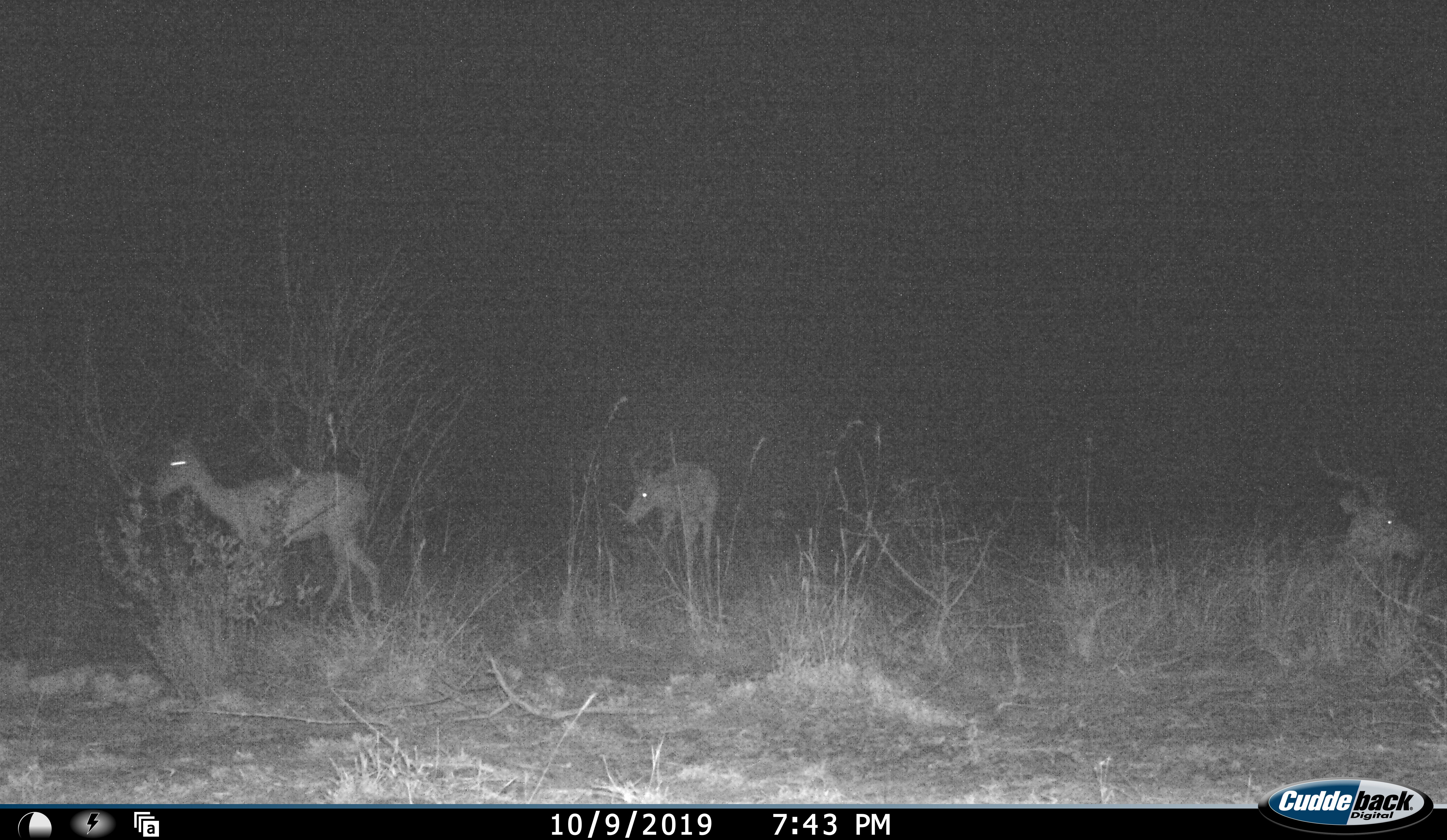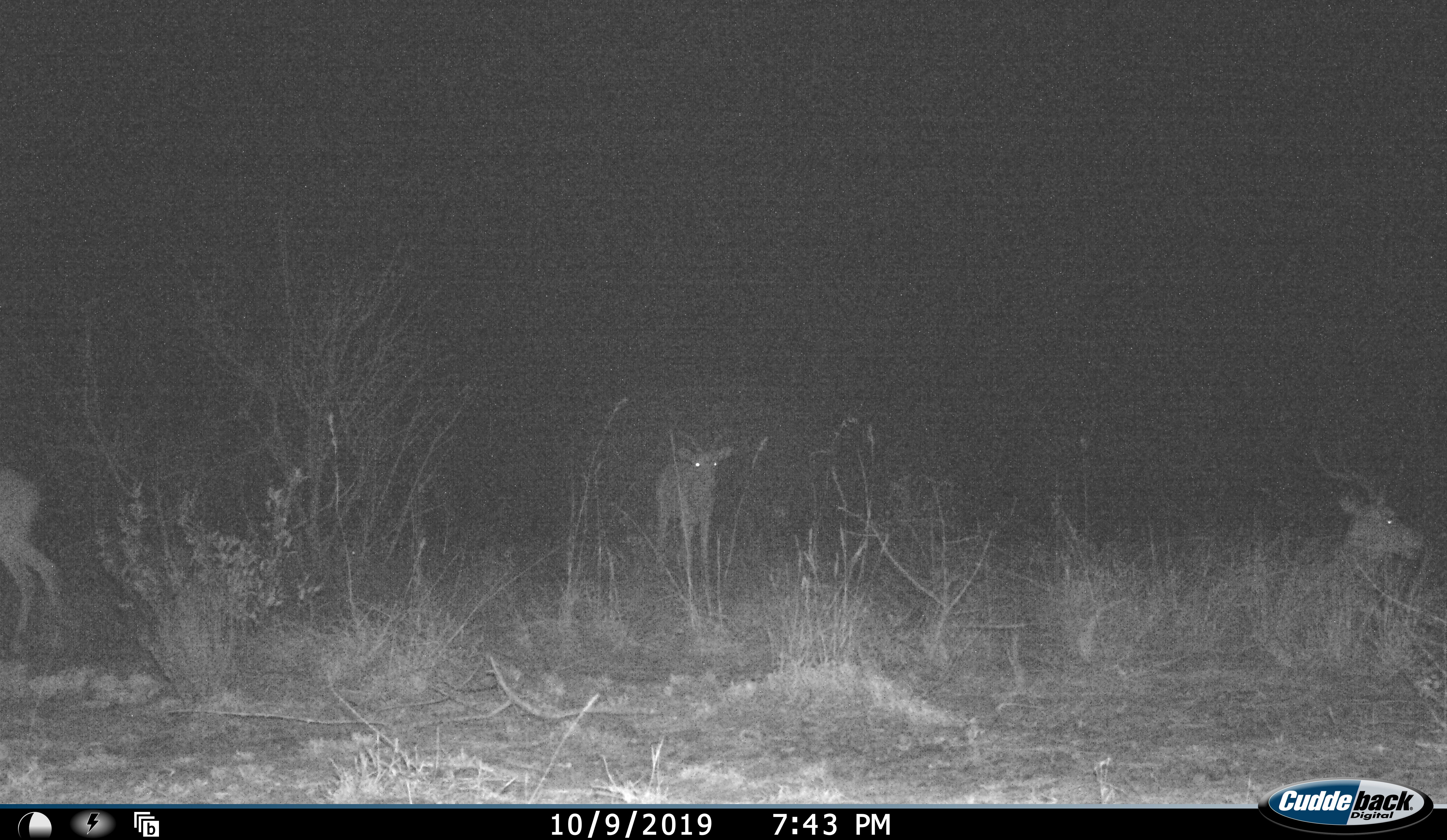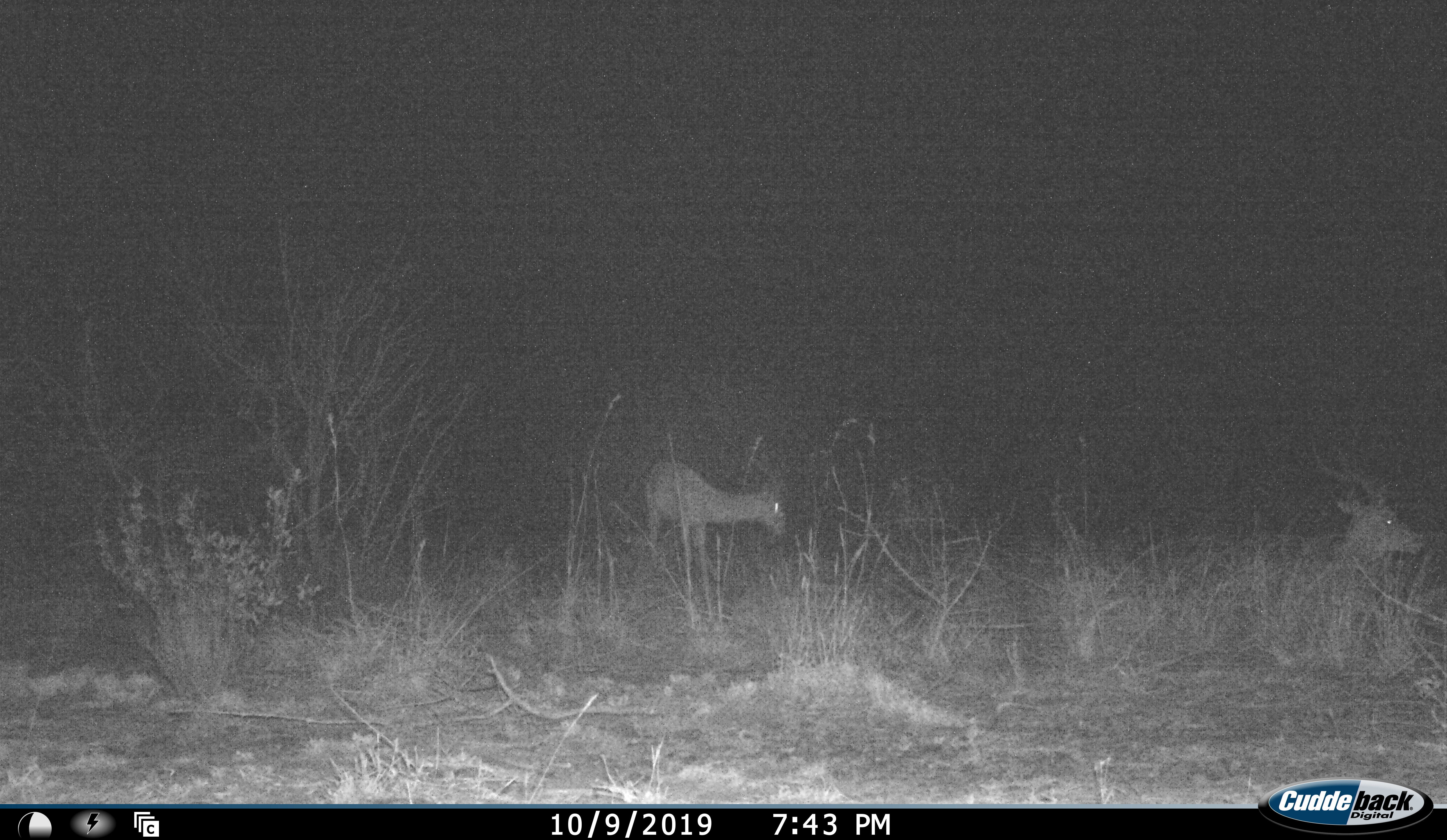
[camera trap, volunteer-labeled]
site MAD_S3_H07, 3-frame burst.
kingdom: Animalia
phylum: Chordata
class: Mammalia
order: Artiodactyla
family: Bovidae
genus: Aepyceros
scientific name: Aepyceros melampus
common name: impala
Impala (Aepyceros melampus), count 3. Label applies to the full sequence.